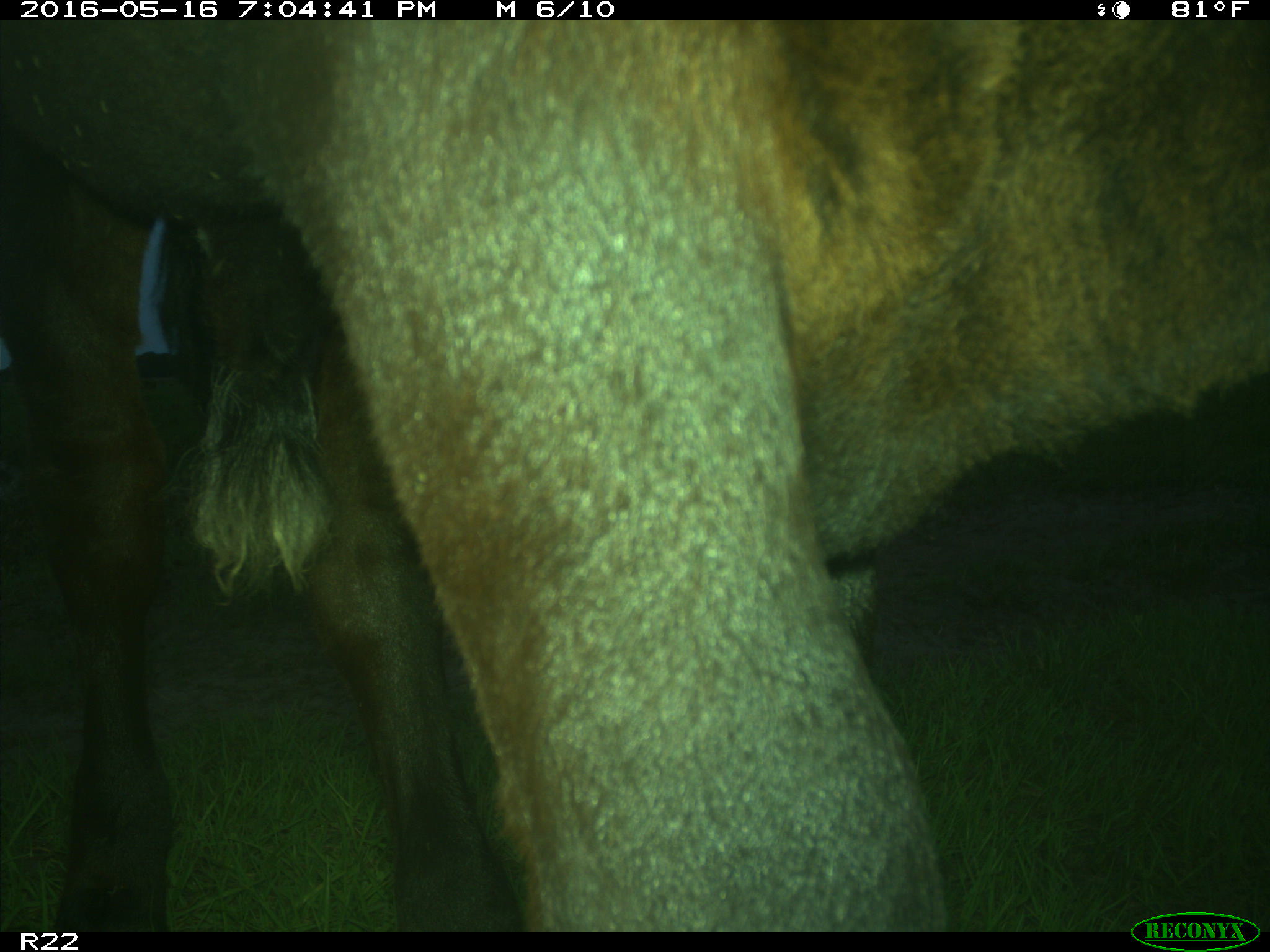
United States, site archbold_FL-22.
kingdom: Animalia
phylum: Chordata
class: Mammalia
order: Artiodactyla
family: Bovidae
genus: Bos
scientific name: Bos taurus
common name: domestic cow